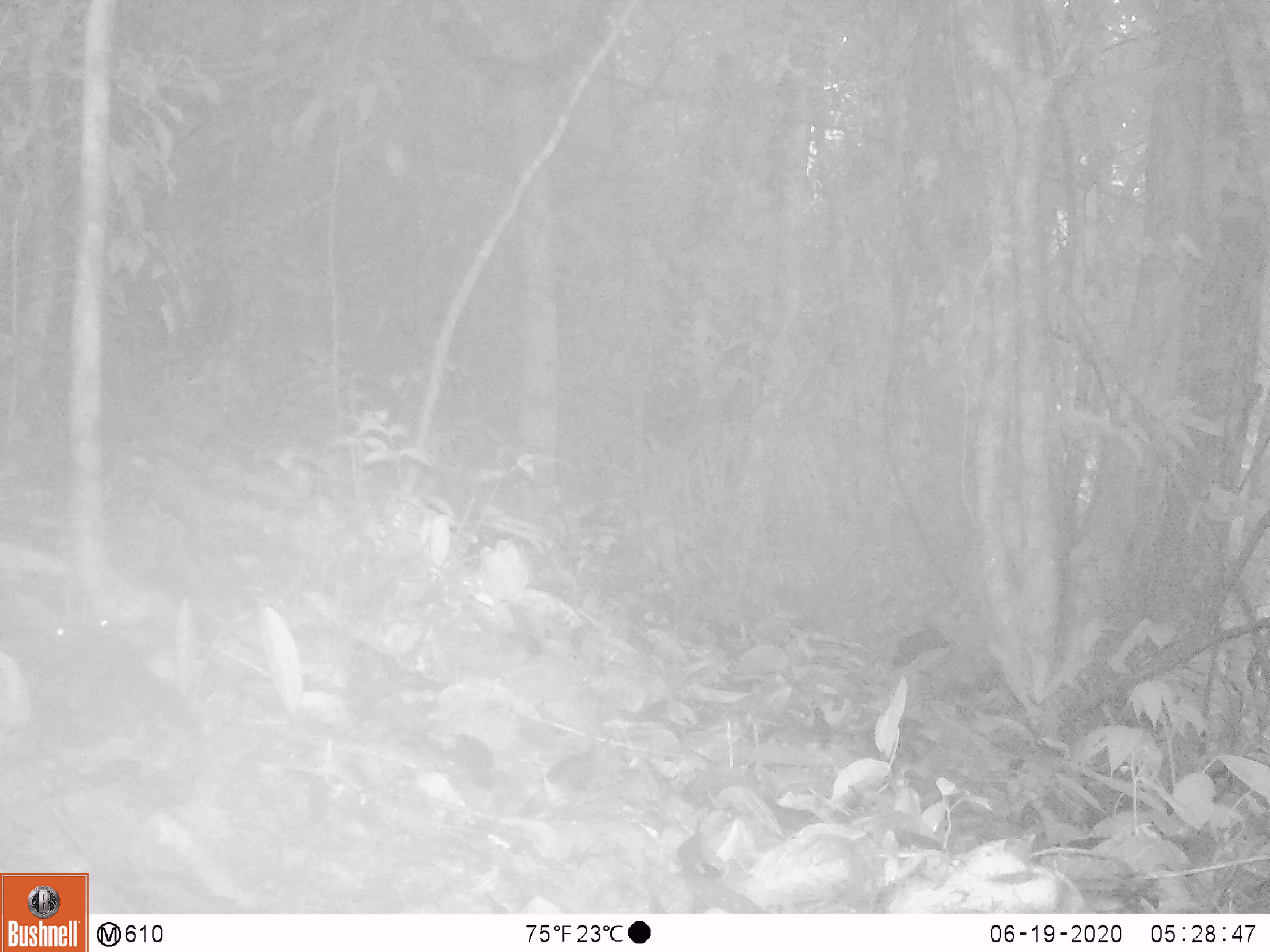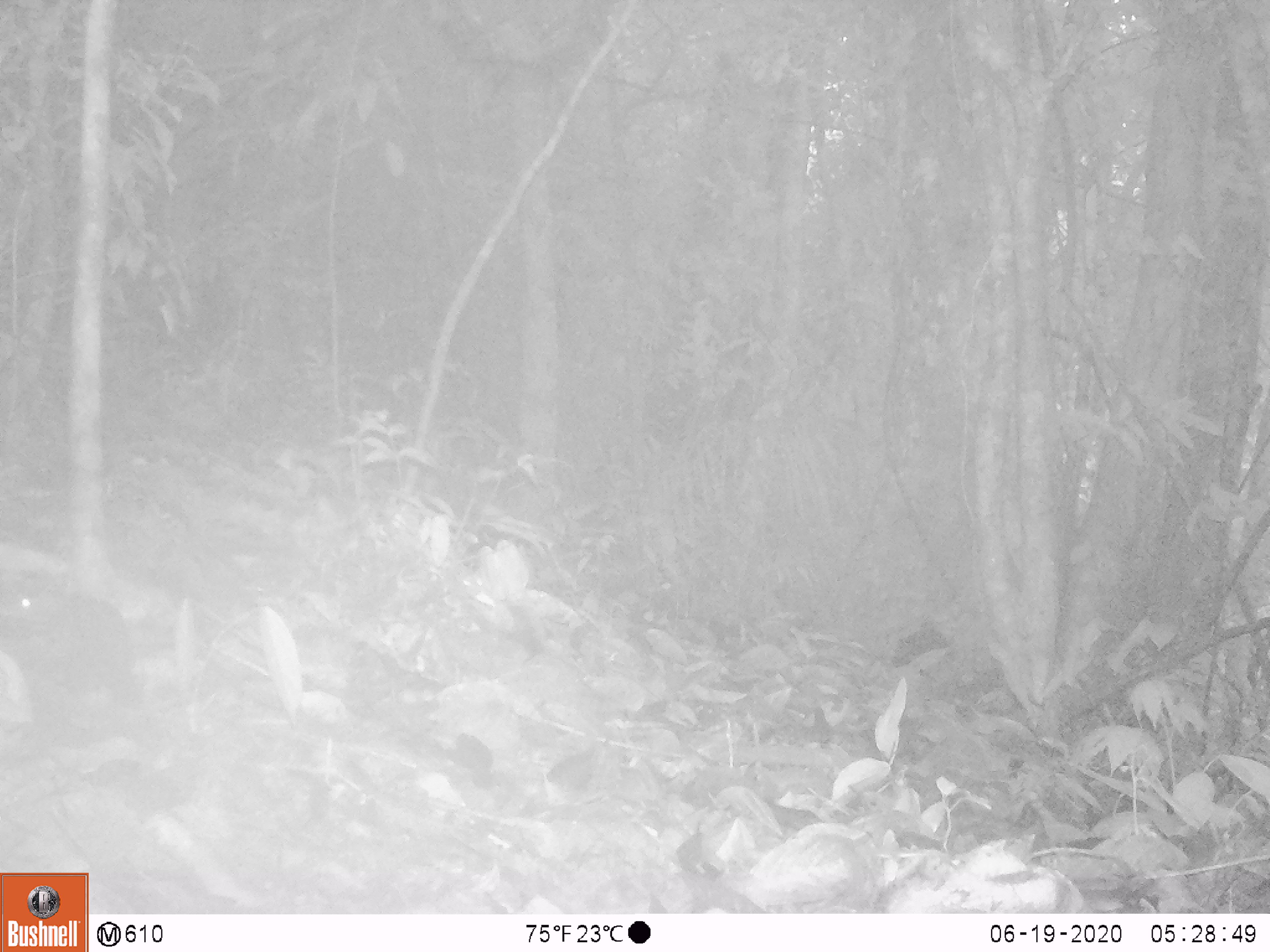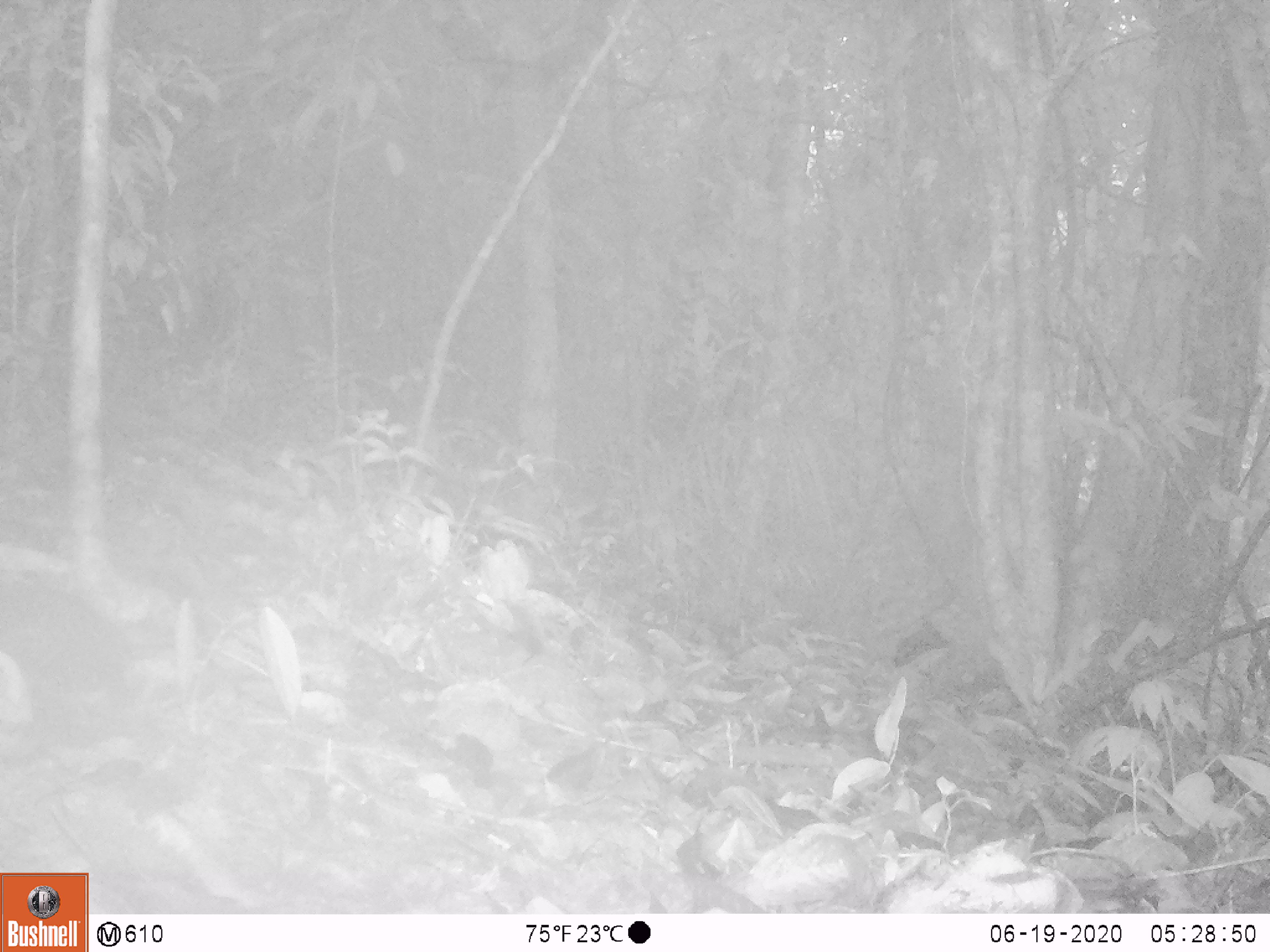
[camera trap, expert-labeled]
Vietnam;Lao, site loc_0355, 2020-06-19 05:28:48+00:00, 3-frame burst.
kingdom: Animalia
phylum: Chordata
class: Mammalia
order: Rodentia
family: Sciuridae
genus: Sciurus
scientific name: Sciurus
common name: squirrel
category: unidentified squirrel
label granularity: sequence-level